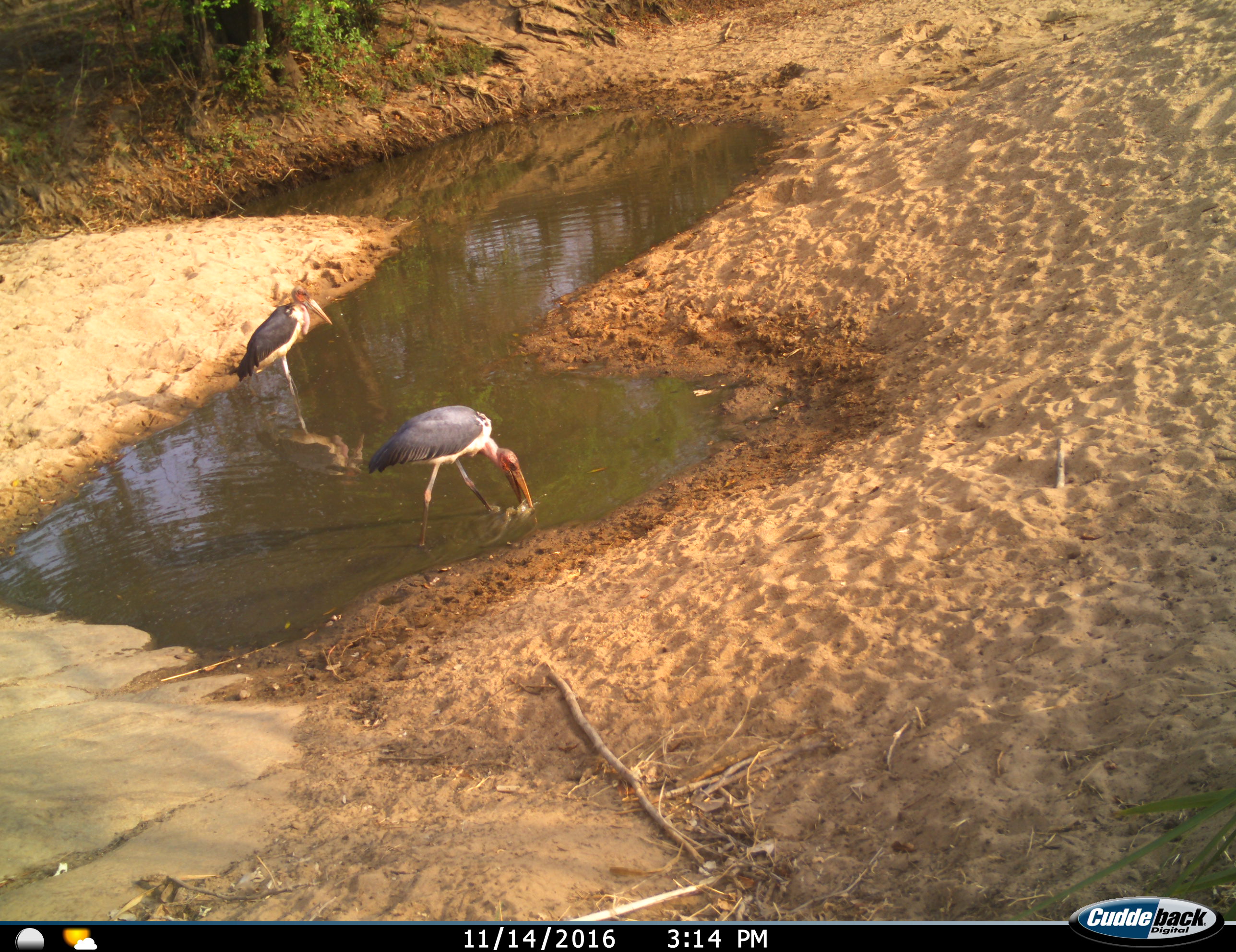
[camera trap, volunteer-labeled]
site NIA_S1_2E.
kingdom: Animalia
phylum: Chordata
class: Aves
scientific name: Aves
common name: bird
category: birdother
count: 2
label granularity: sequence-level